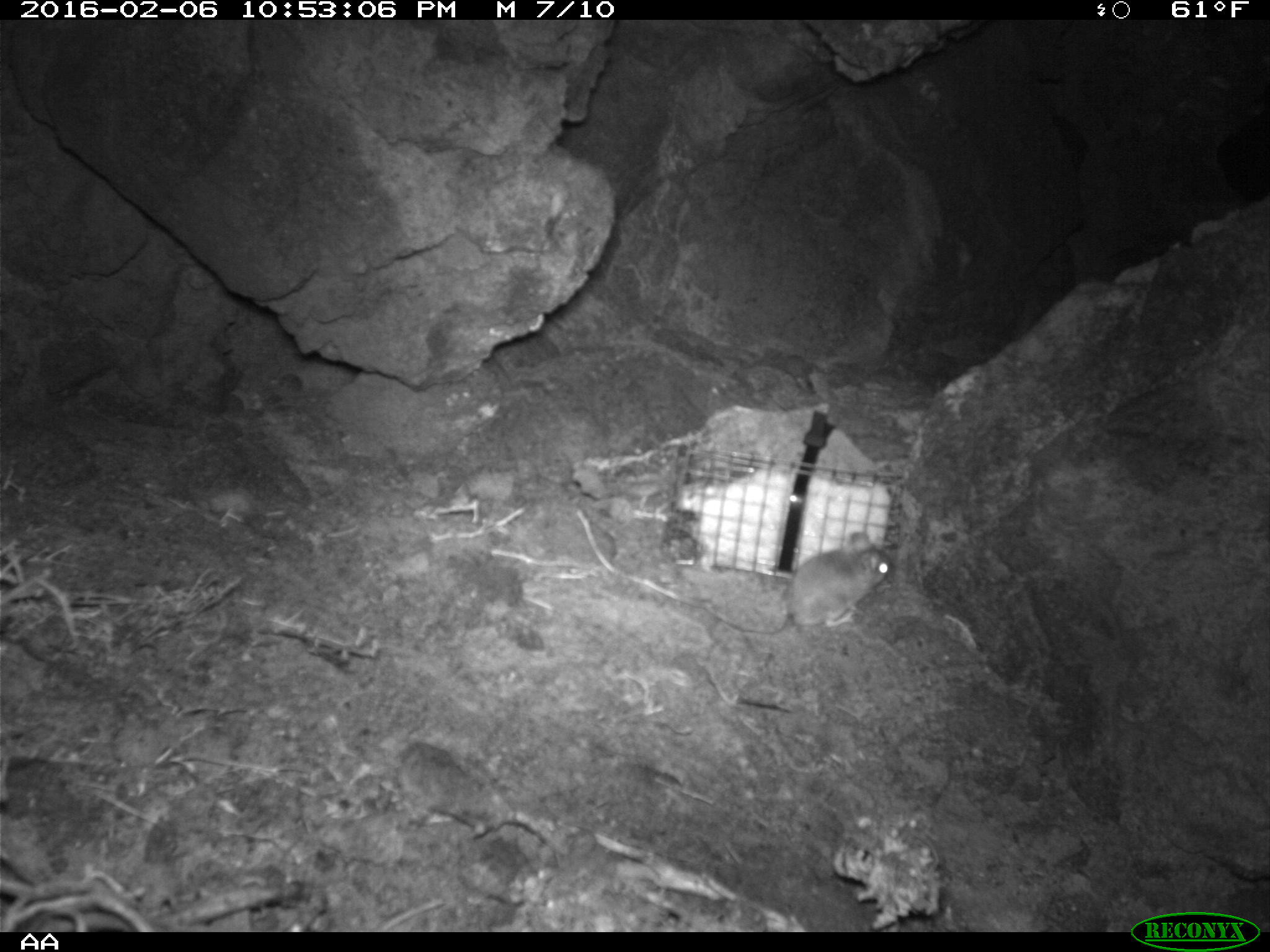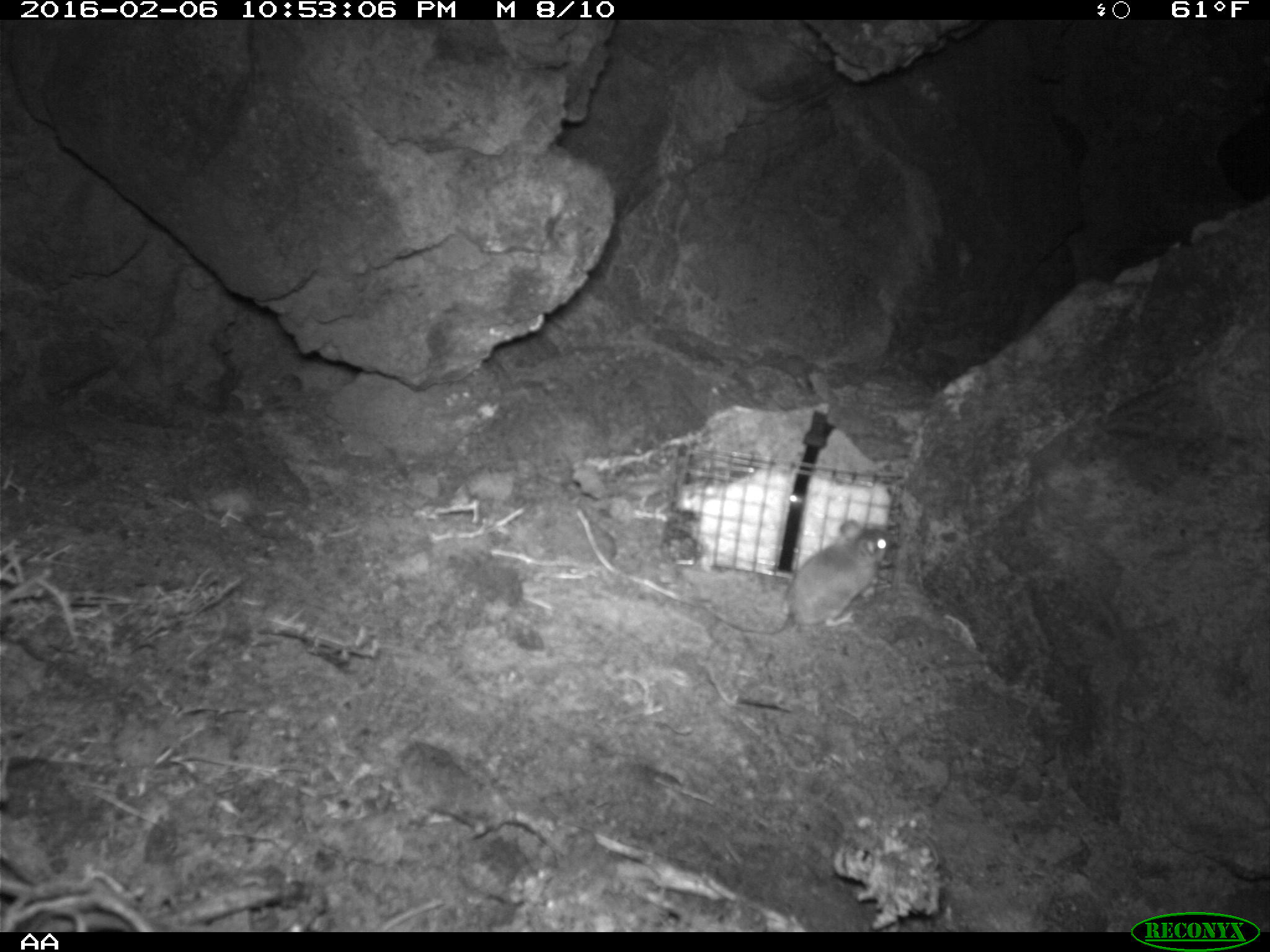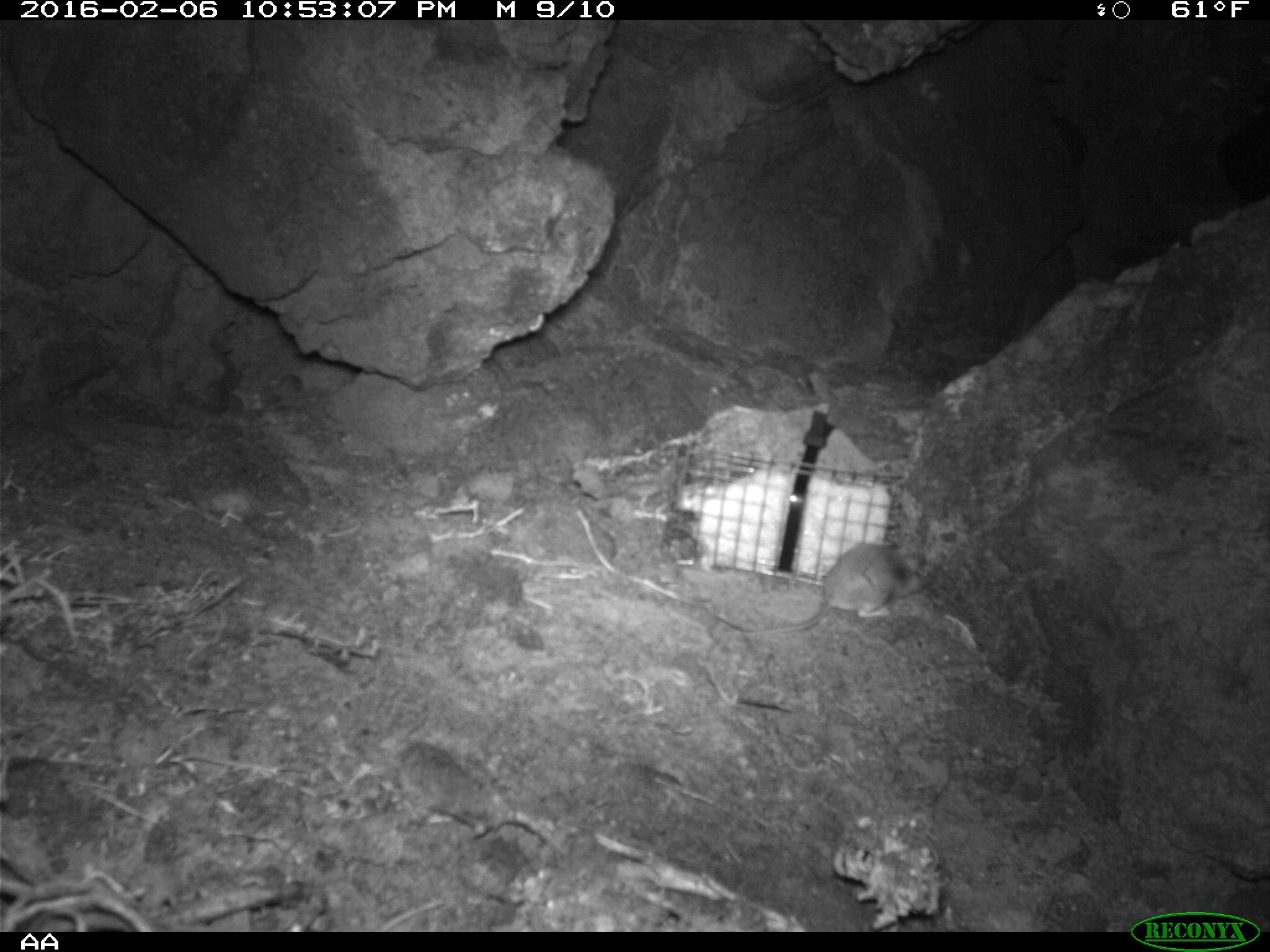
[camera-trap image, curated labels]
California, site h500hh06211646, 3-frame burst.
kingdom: Animalia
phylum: Chordata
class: Mammalia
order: Rodentia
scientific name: Rodentia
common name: rodent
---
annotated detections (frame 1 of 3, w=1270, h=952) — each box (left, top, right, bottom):
rodent: (698, 531, 893, 627)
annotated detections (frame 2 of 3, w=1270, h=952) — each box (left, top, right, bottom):
rodent: (705, 519, 894, 637)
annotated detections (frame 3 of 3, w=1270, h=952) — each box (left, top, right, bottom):
rodent: (706, 542, 927, 636)